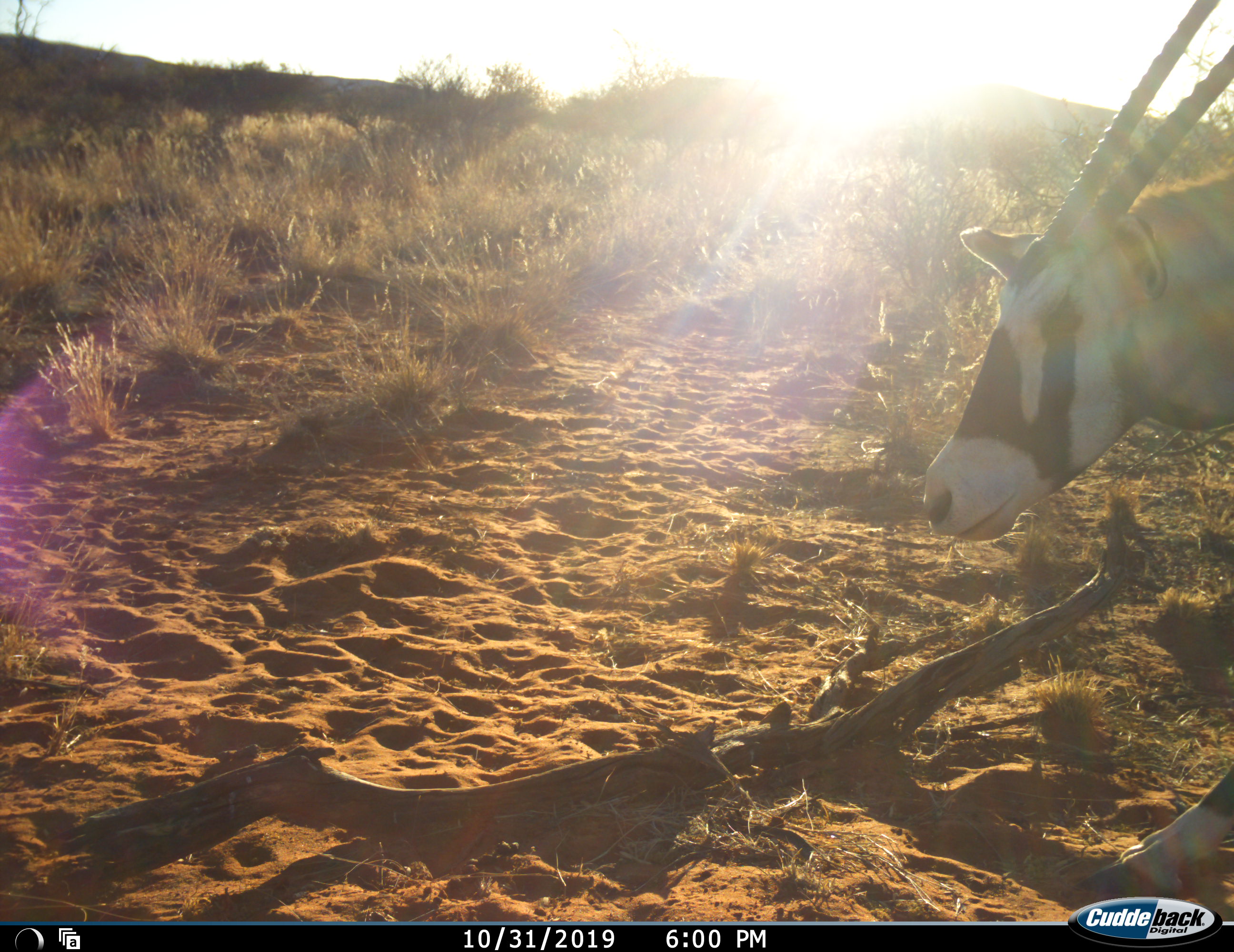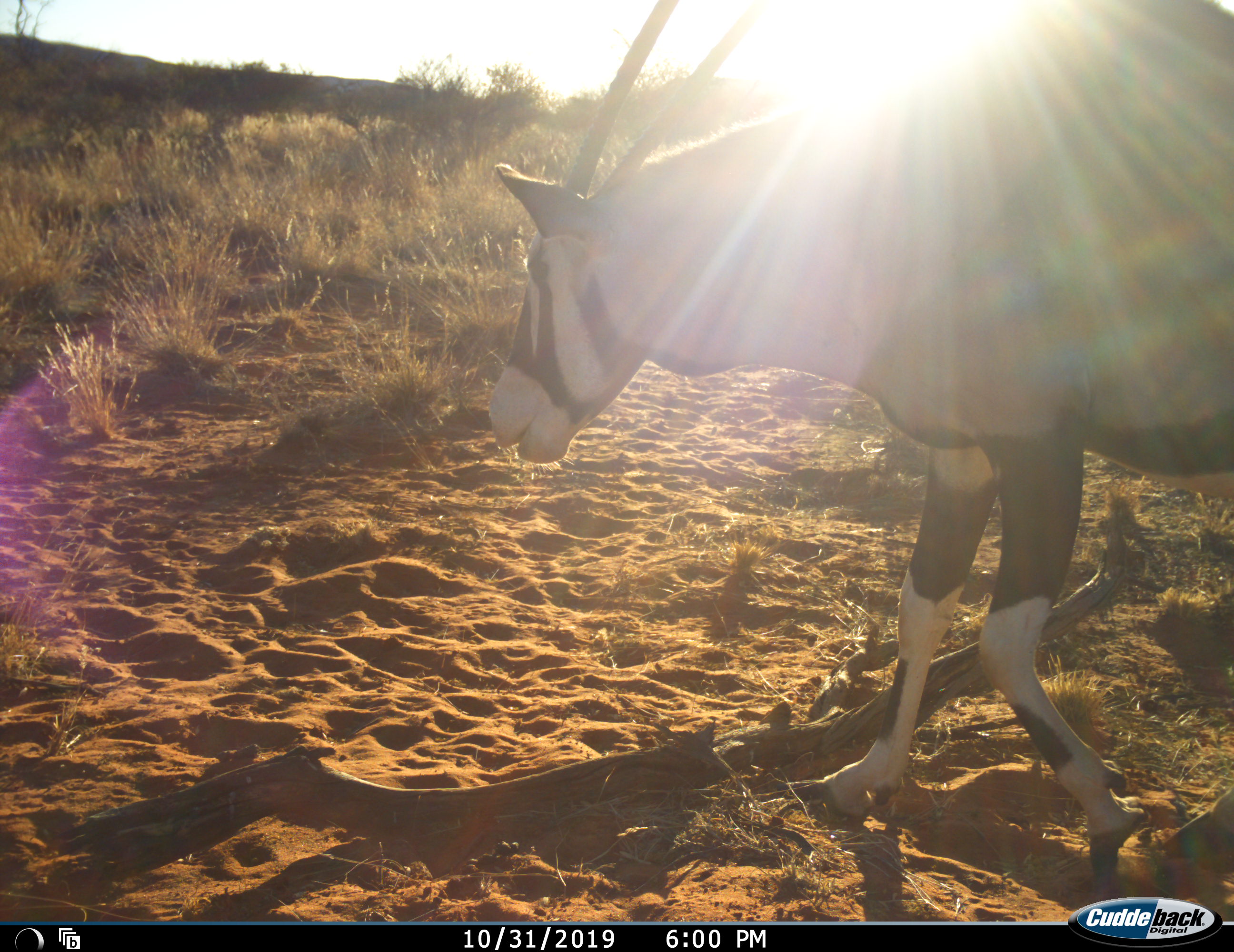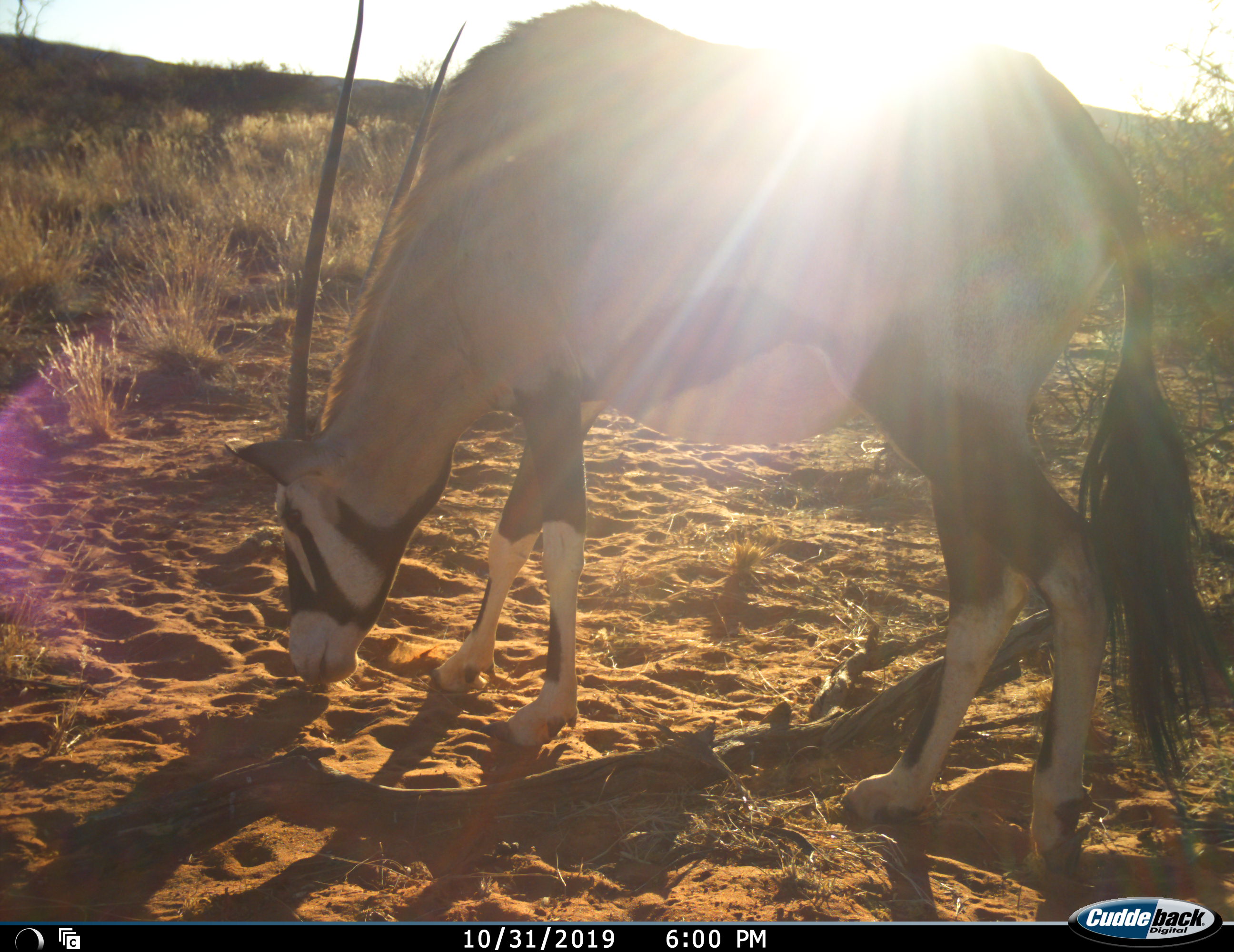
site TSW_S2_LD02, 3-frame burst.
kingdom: Animalia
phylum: Chordata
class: Mammalia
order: Artiodactyla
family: Bovidae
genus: Oryx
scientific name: Oryx gazella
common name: gemsbok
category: oryx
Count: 1.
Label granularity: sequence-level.